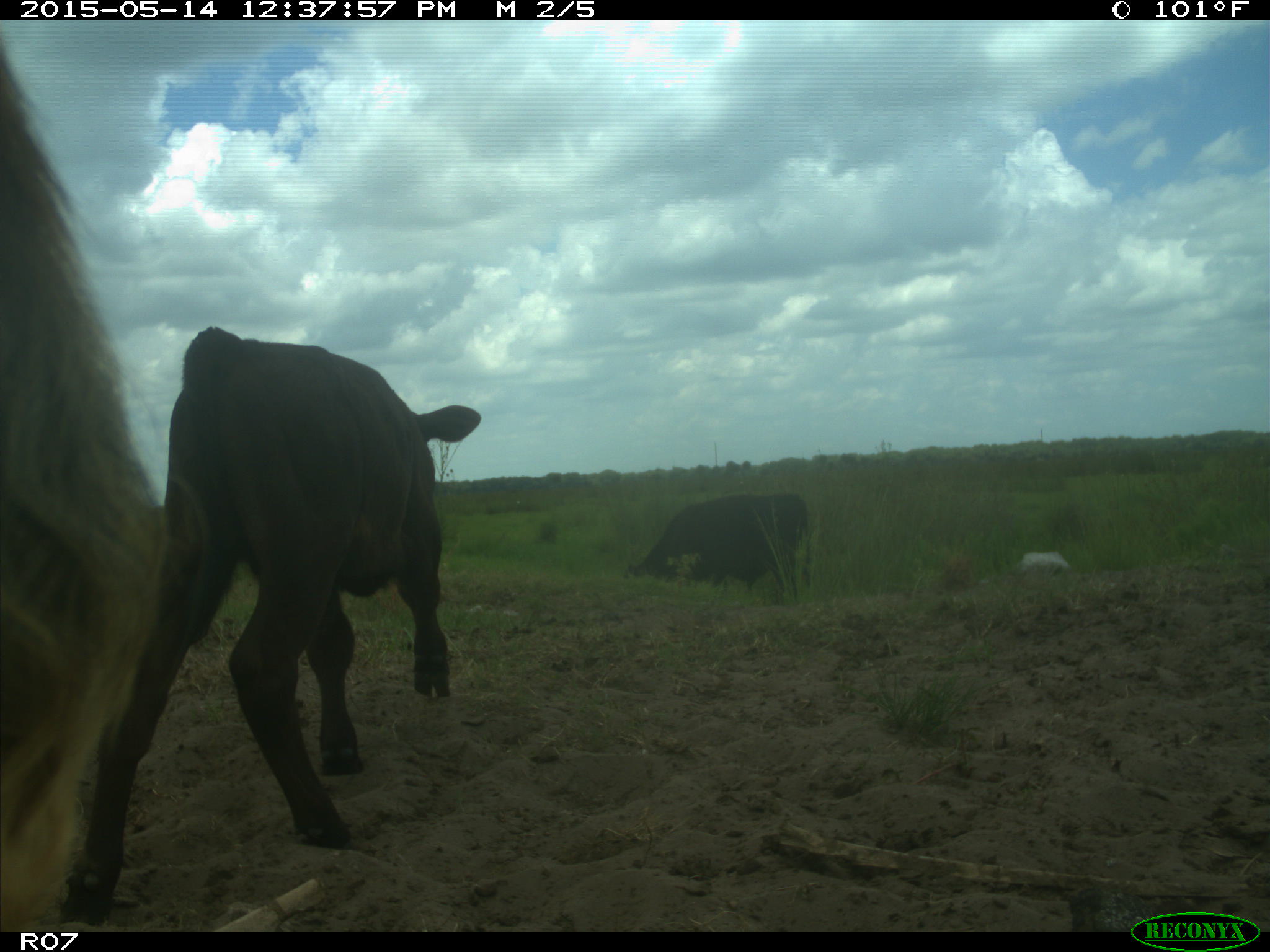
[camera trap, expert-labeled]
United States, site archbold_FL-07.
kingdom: Animalia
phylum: Chordata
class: Mammalia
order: Artiodactyla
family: Bovidae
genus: Bos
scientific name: Bos taurus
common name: domestic cow